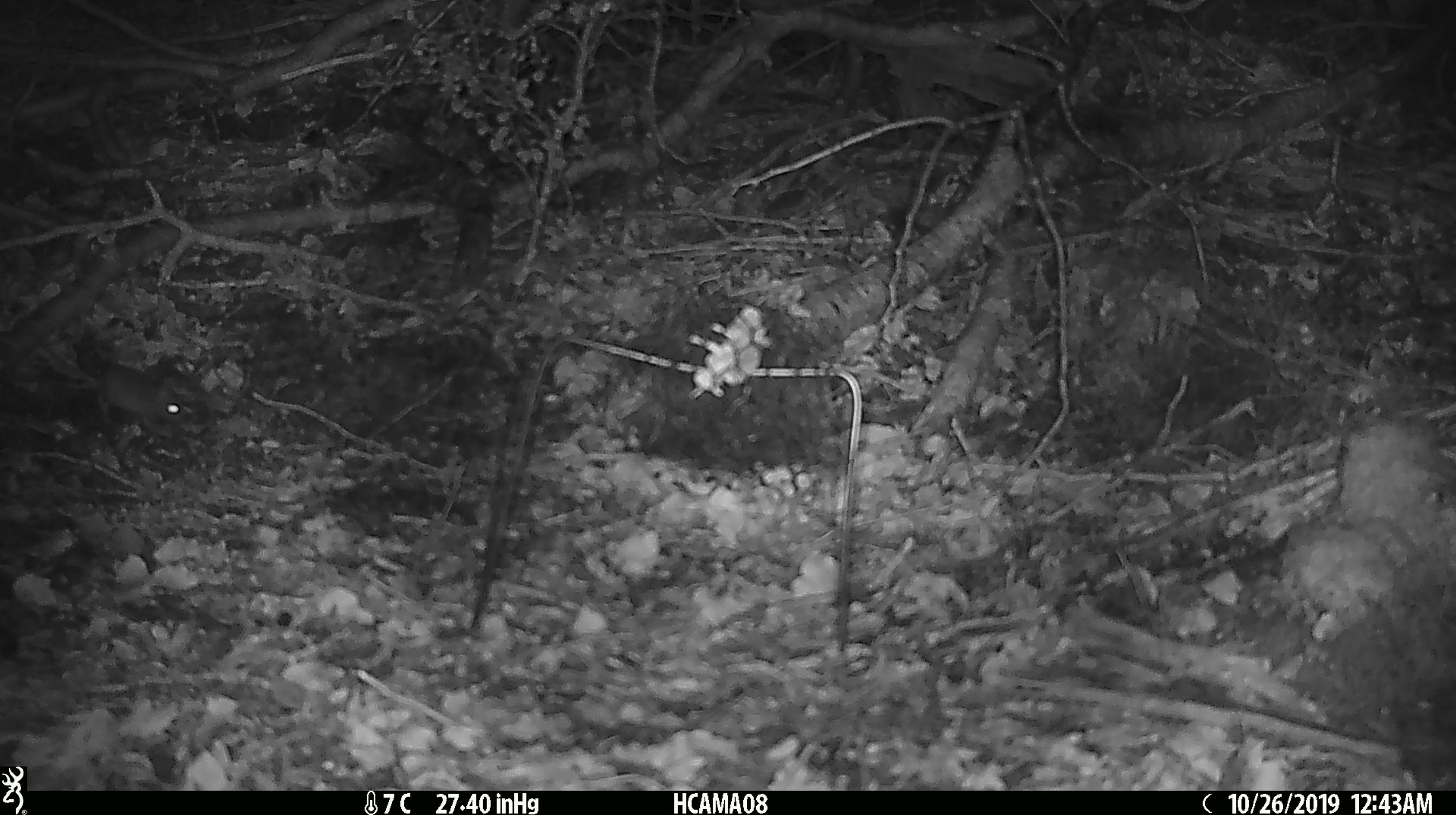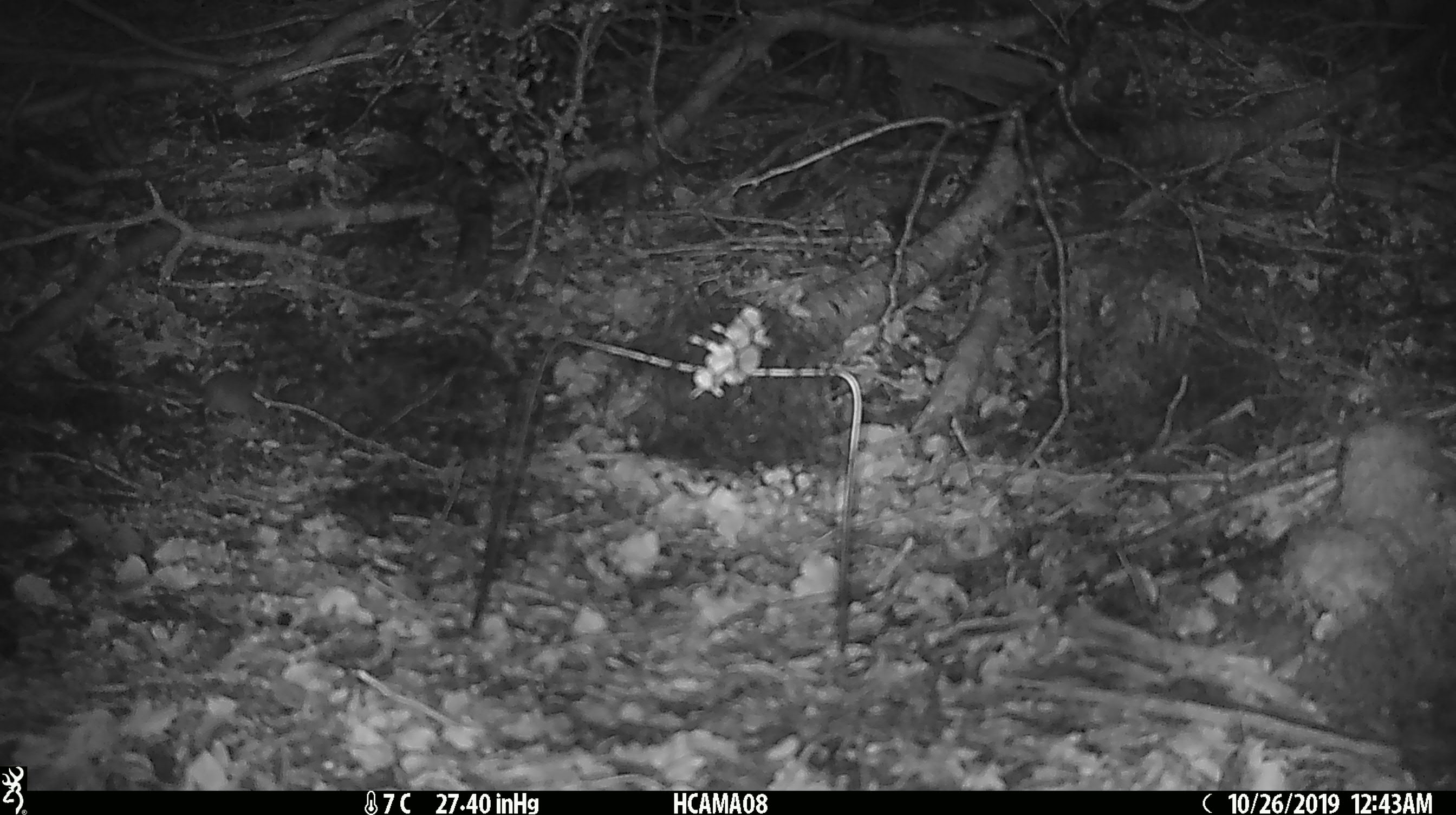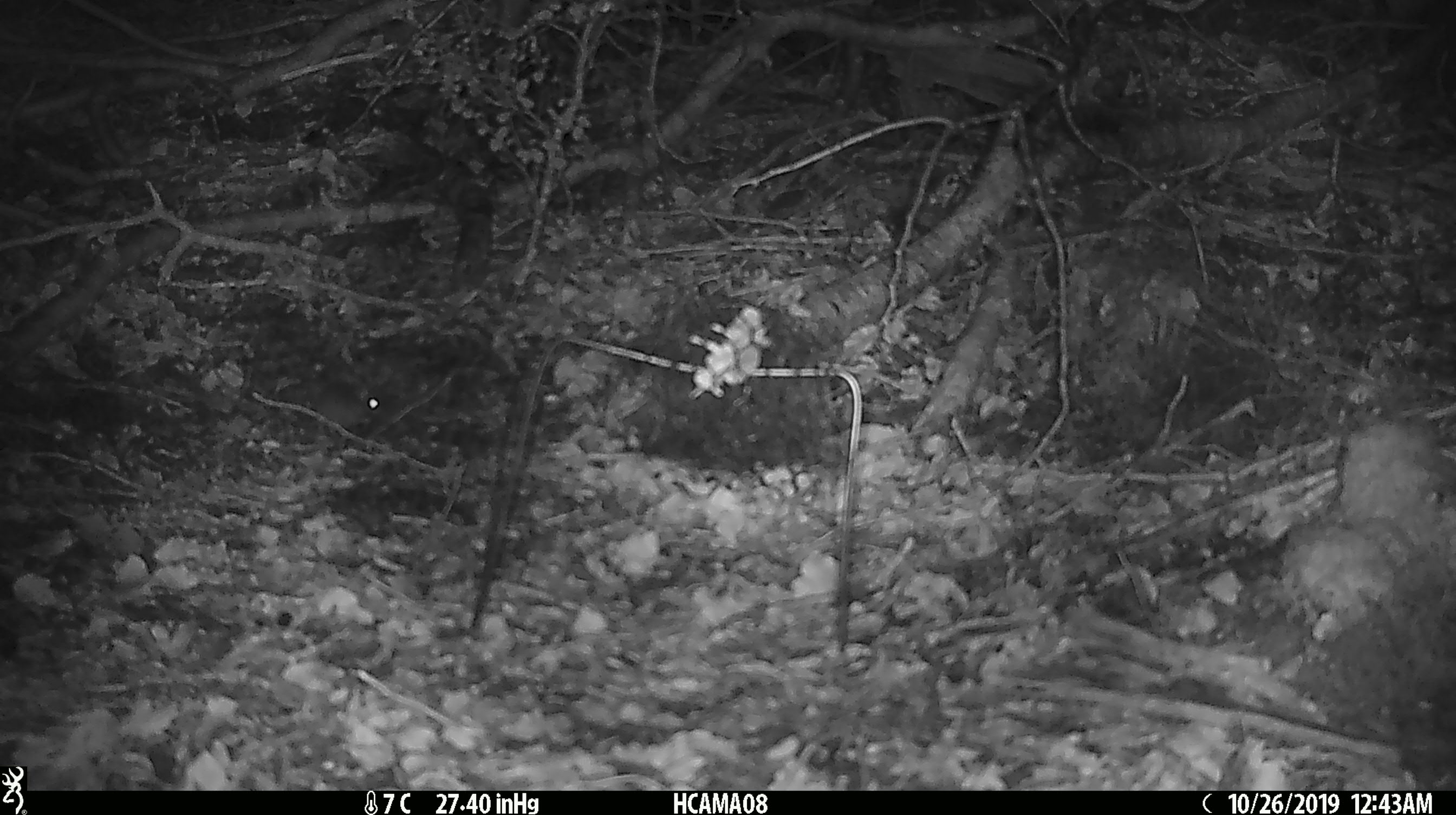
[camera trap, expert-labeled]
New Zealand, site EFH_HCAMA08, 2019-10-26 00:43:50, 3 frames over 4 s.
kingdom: Animalia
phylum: Chordata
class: Mammalia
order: Rodentia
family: Muridae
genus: Mus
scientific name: Mus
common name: mouse